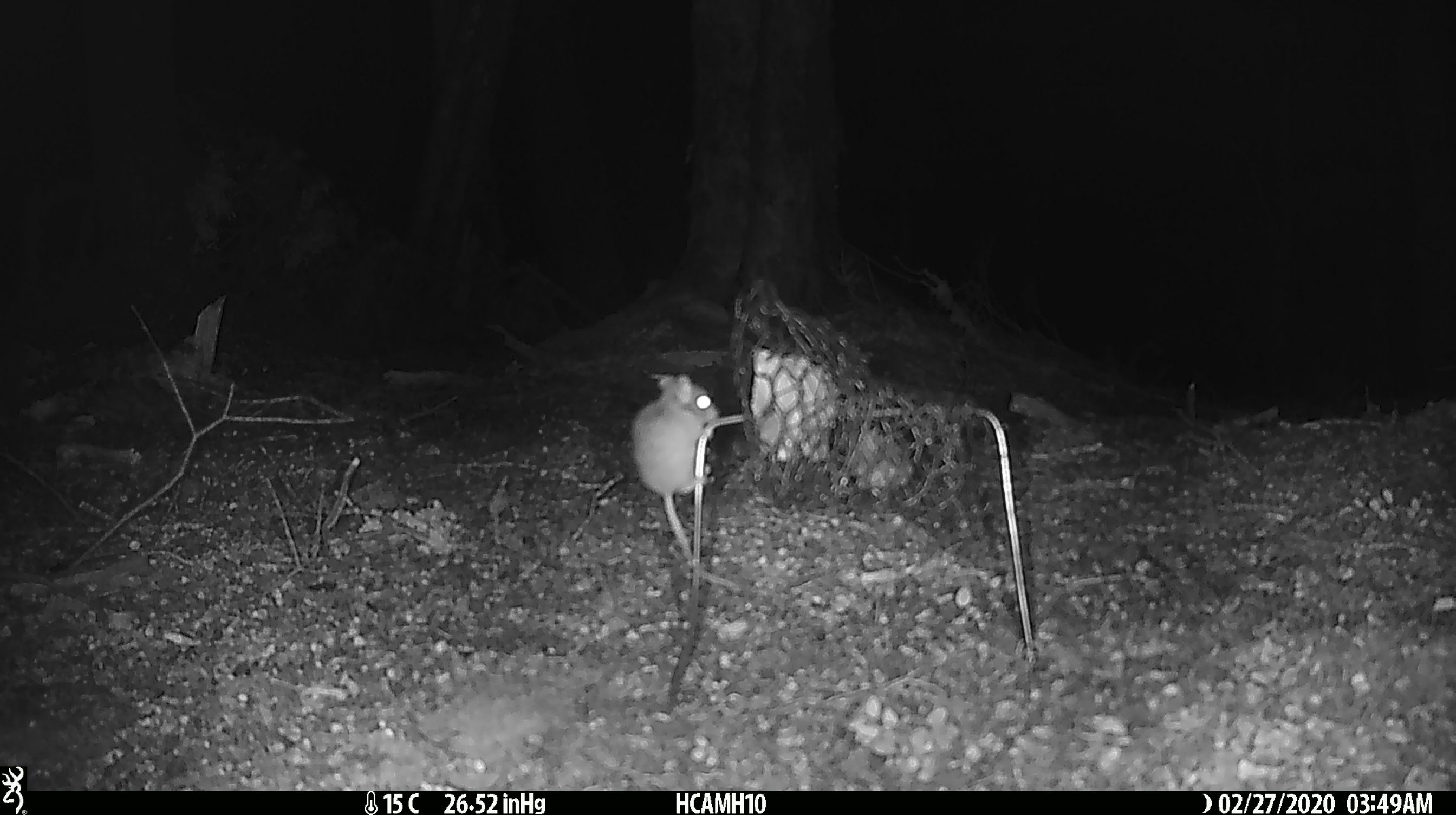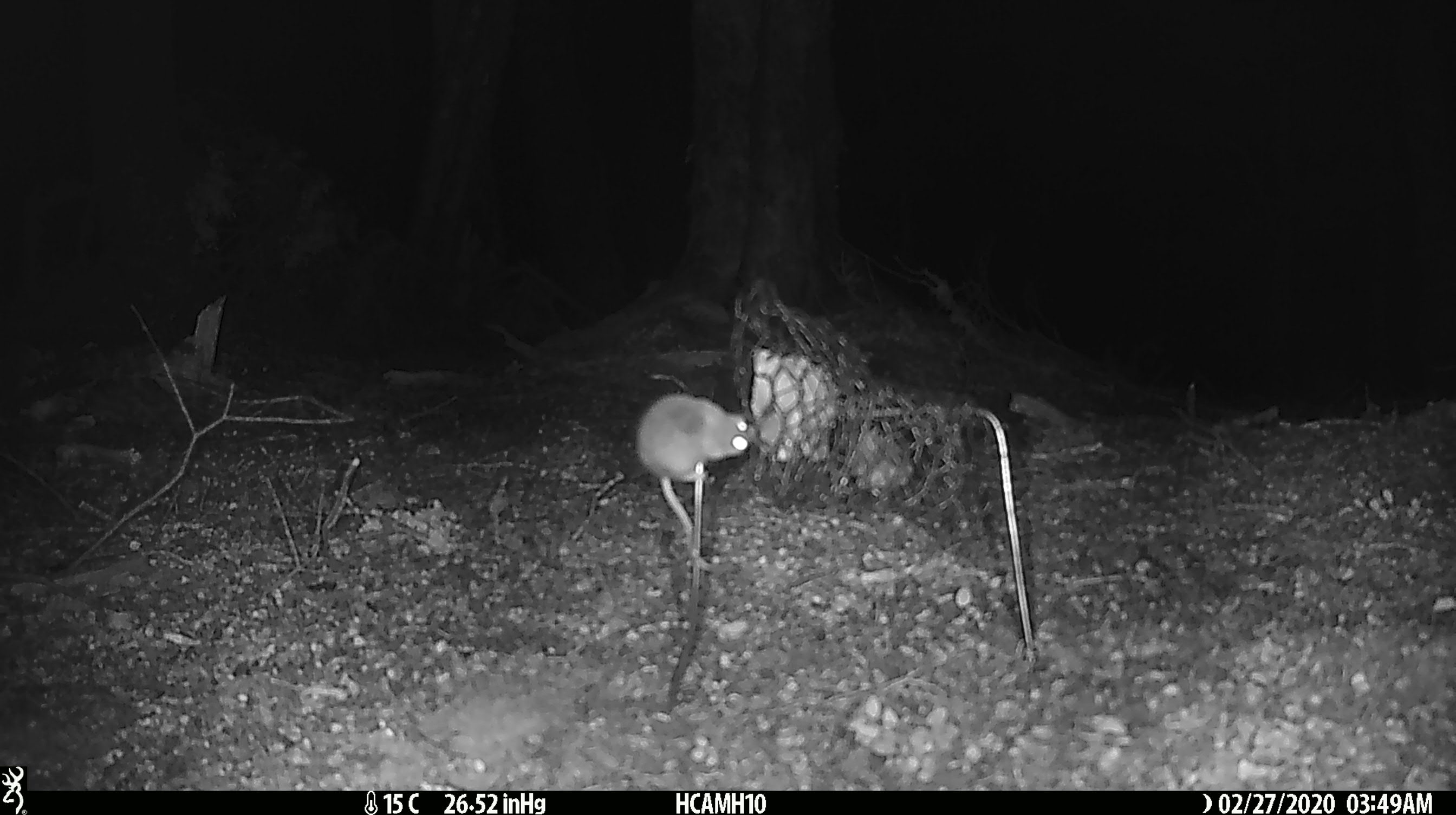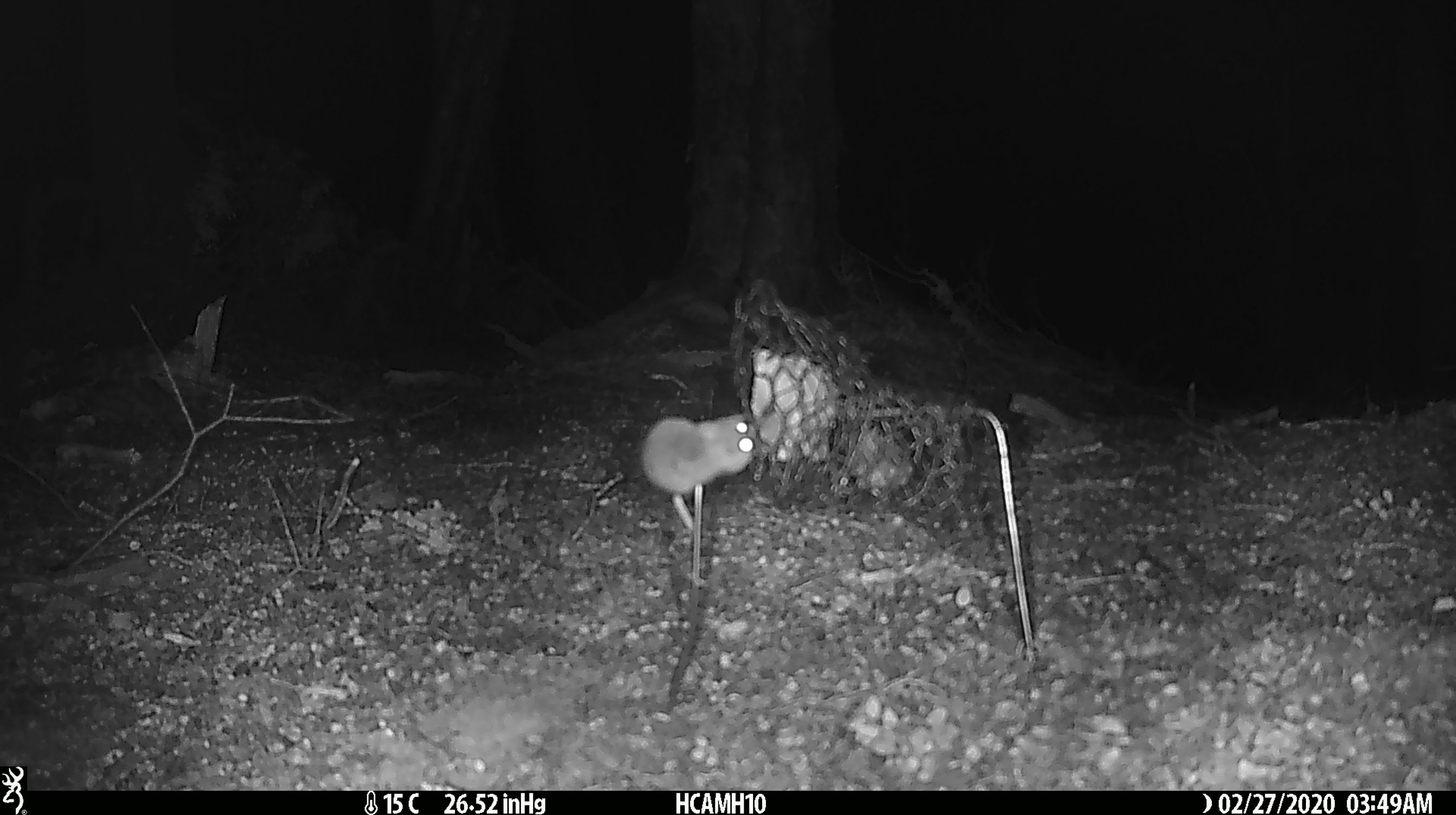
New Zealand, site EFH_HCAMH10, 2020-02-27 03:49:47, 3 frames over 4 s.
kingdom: Animalia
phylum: Chordata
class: Mammalia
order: Rodentia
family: Muridae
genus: Mus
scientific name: Mus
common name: mouse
Mouse (Mus).